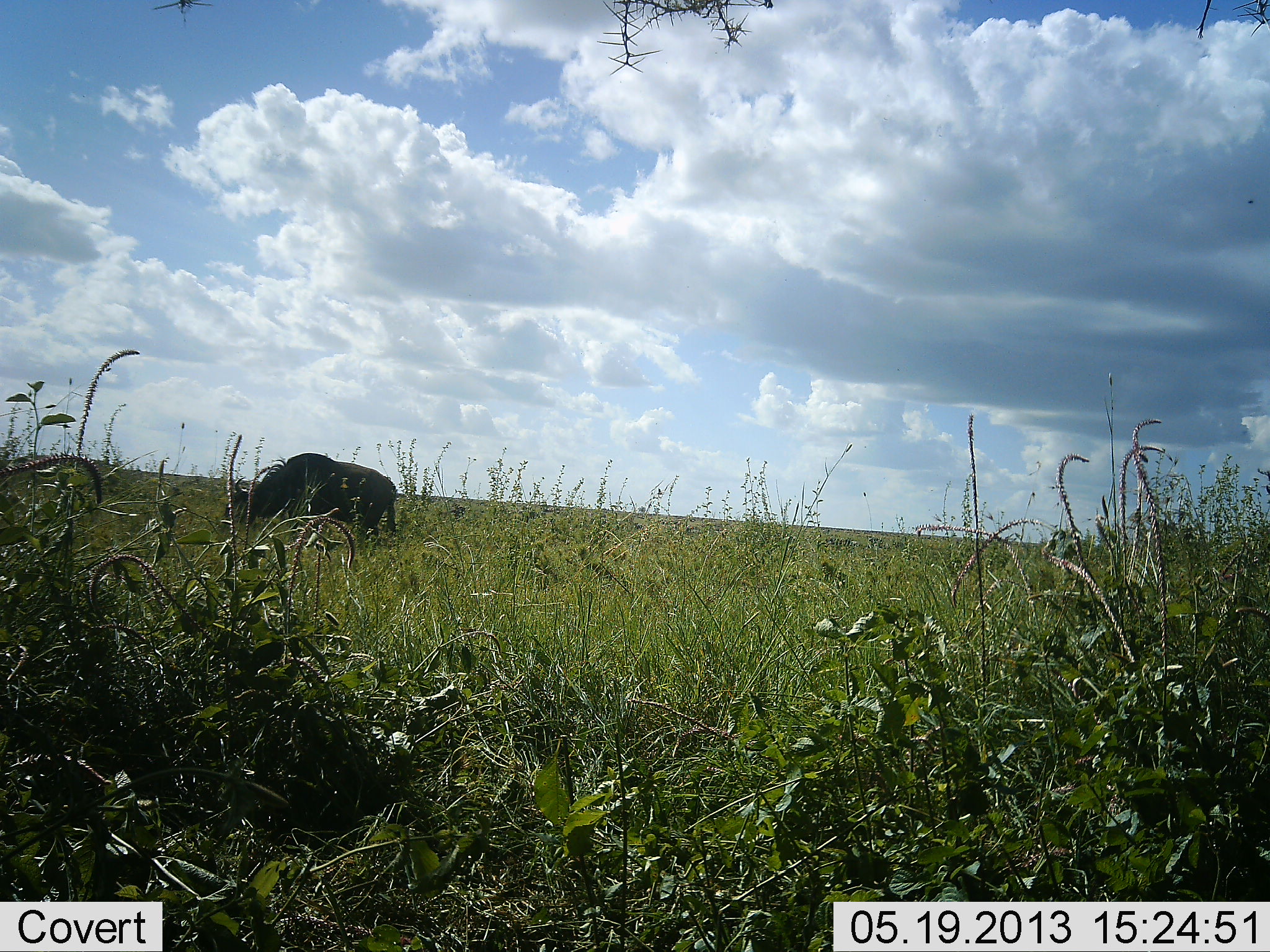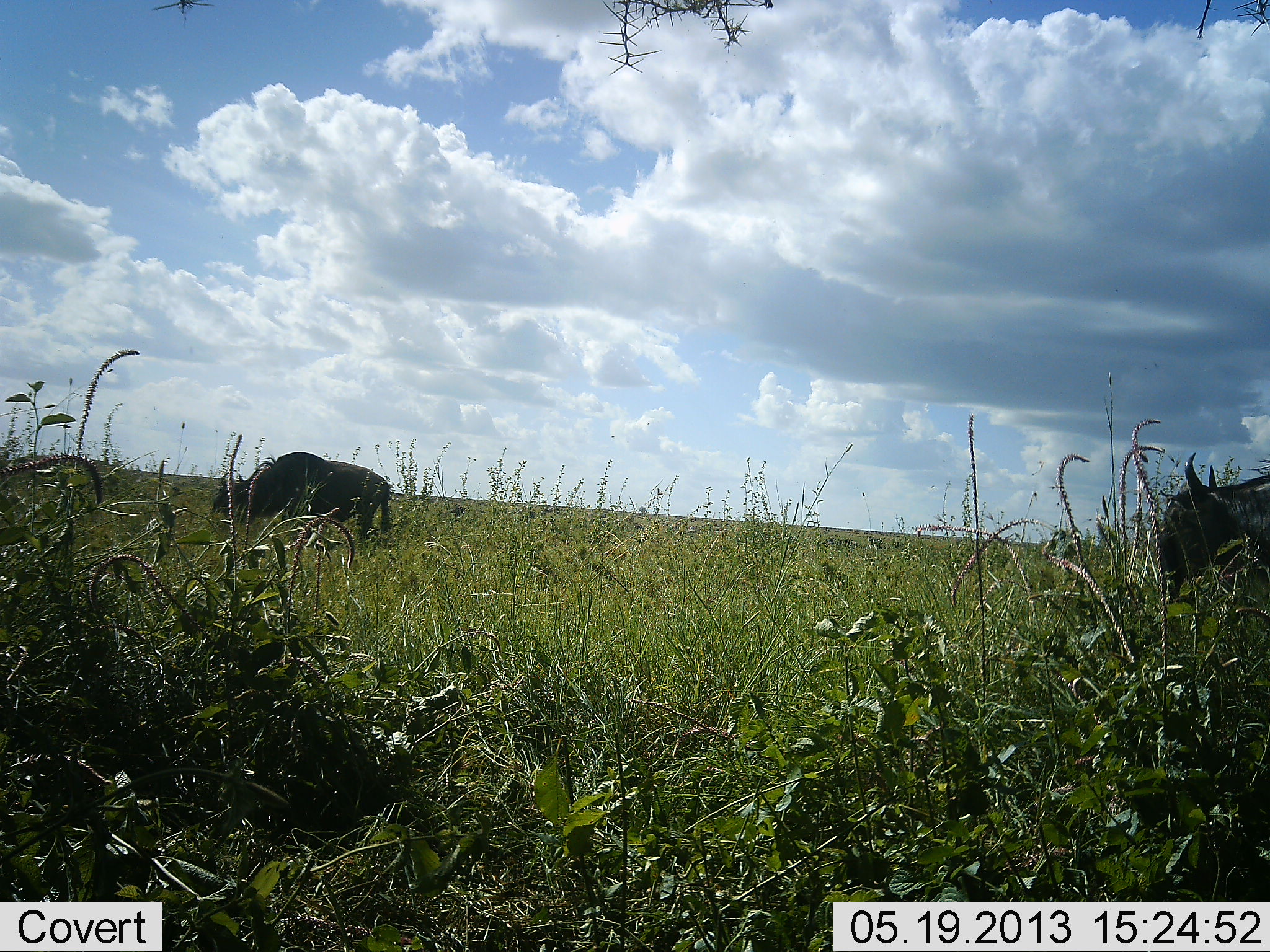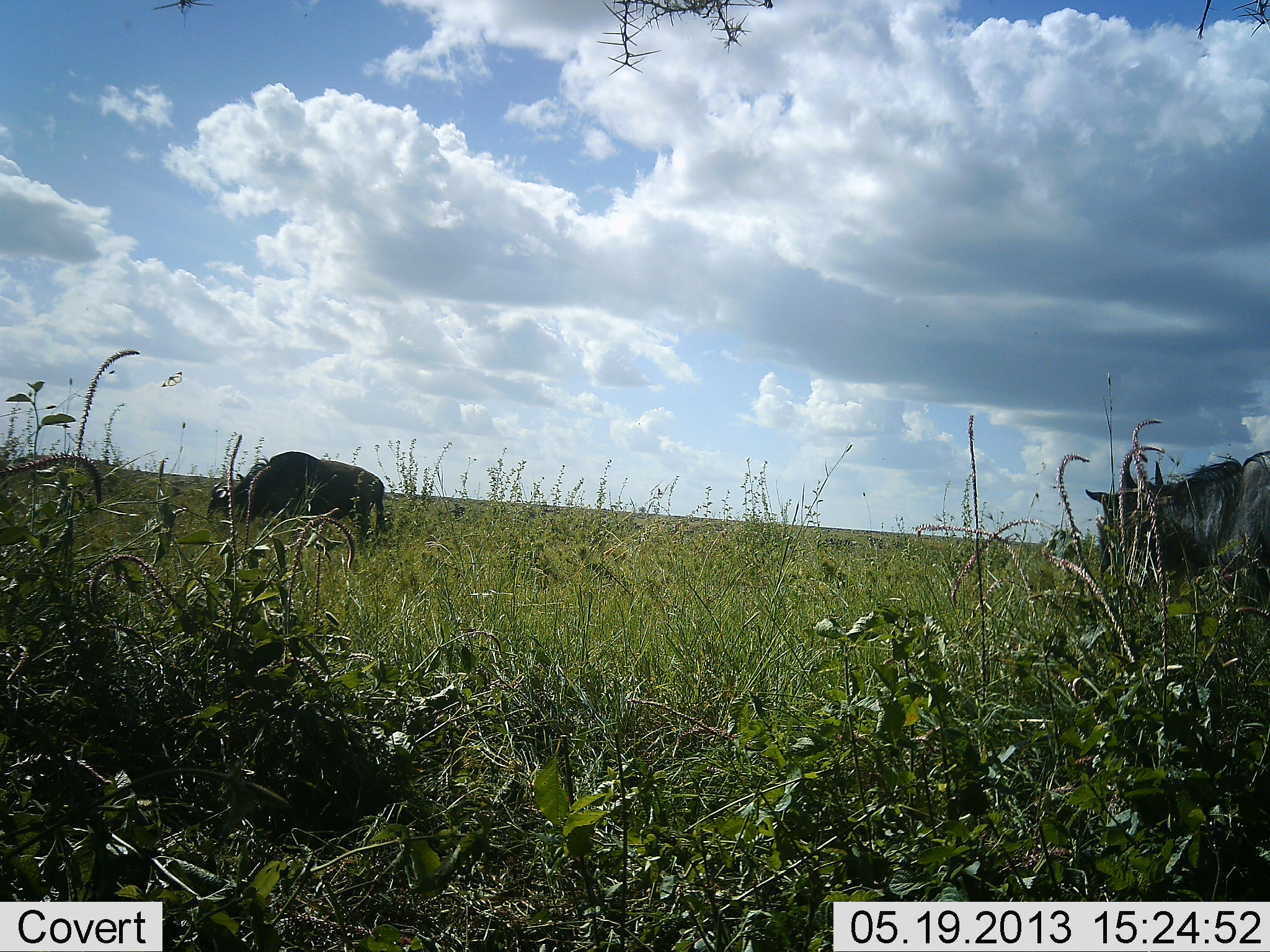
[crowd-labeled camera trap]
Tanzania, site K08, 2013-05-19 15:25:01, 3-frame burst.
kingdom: Animalia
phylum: Chordata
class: Mammalia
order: Artiodactyla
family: Bovidae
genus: Connochaetes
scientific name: Connochaetes taurinus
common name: blue wildebeest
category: wildebeest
Wildebeest (blue wildebeest) (Connochaetes taurinus), count 2. Behavior (volunteer vote fractions): standing 12%, resting 0%, moving 71%, interacting 0%. Young present (vote fraction): 0%. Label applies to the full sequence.